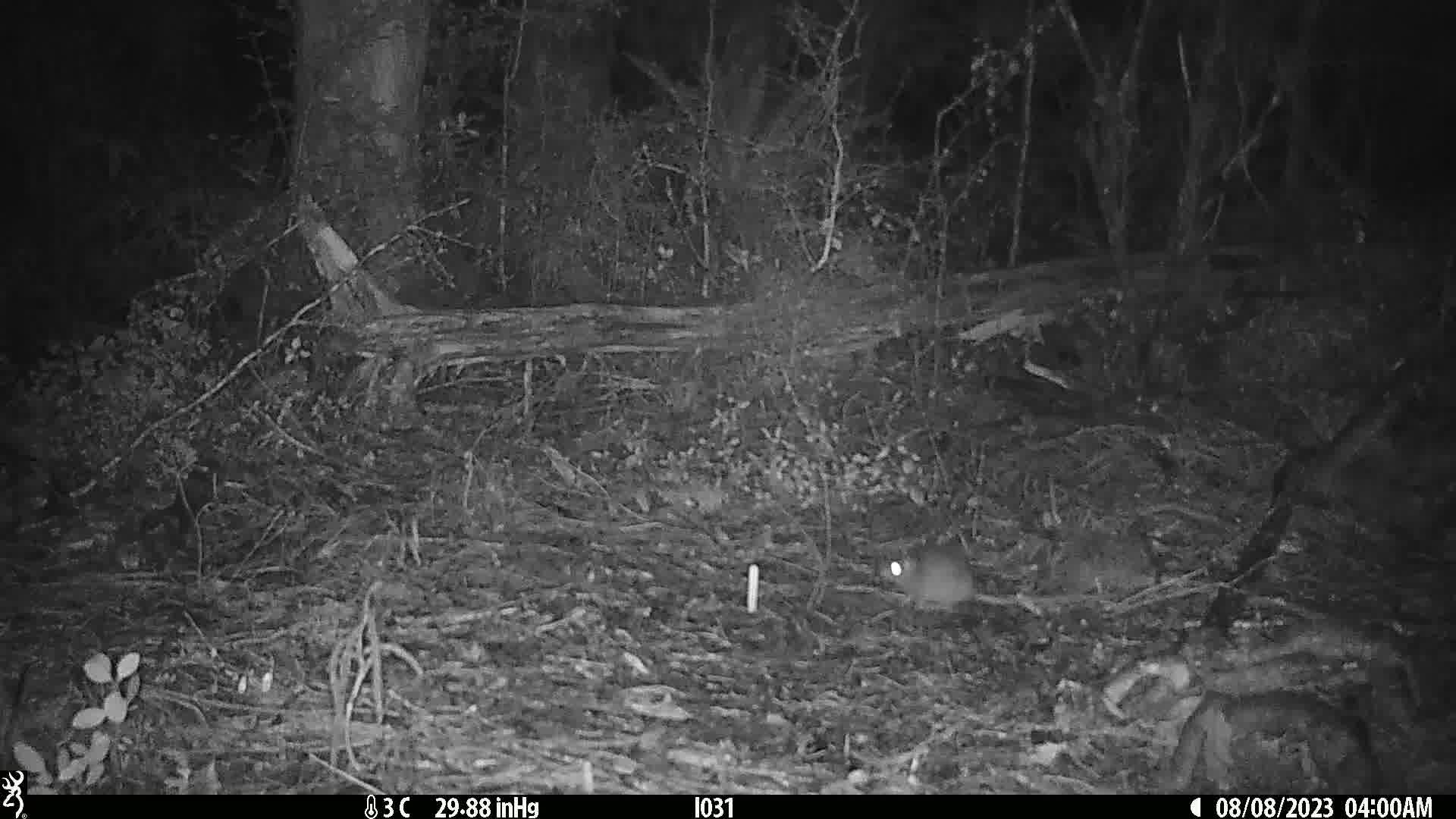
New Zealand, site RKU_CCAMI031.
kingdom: Animalia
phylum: Chordata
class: Mammalia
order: Rodentia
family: Muridae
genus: Rattus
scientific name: Rattus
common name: rat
Rat (Rattus).